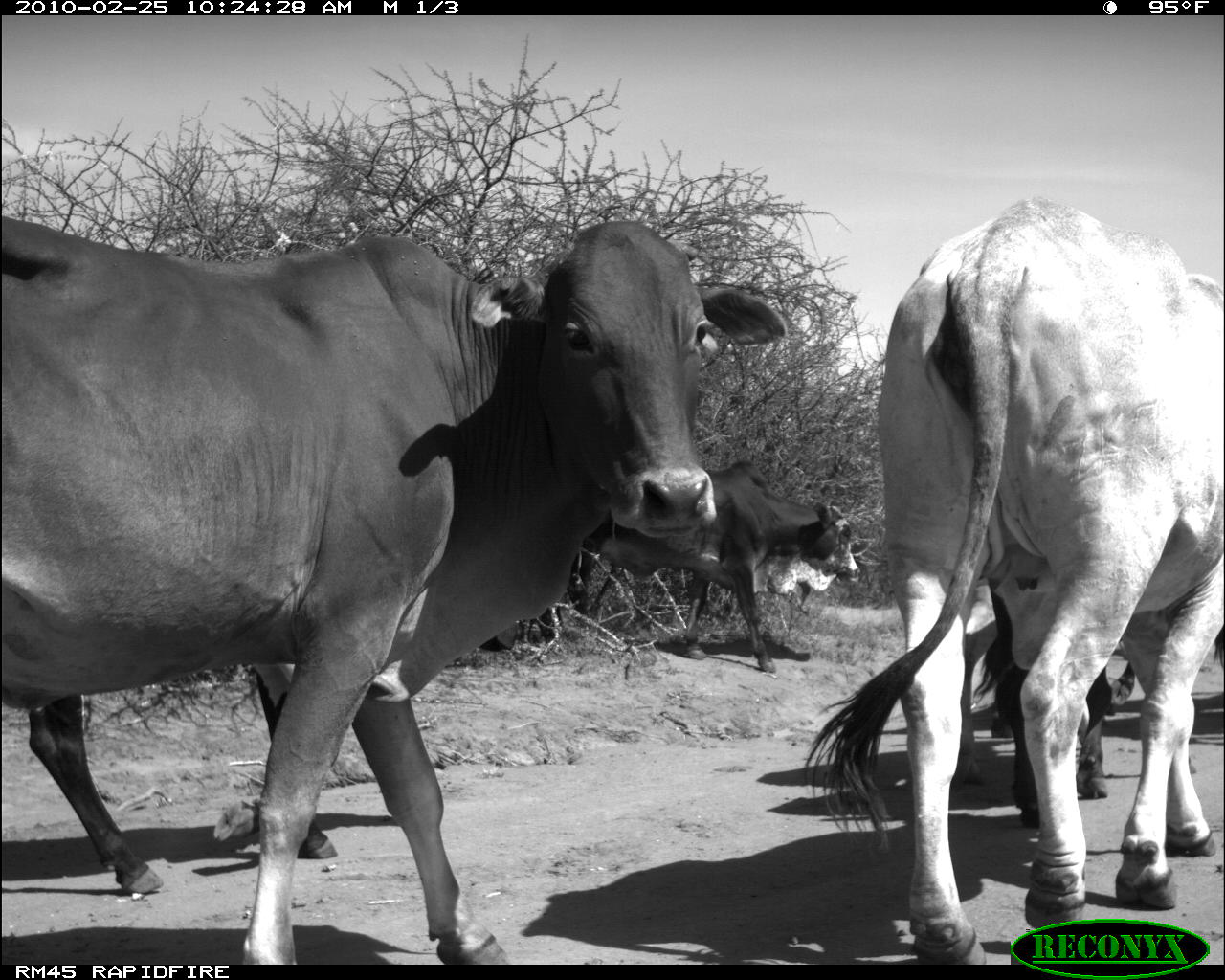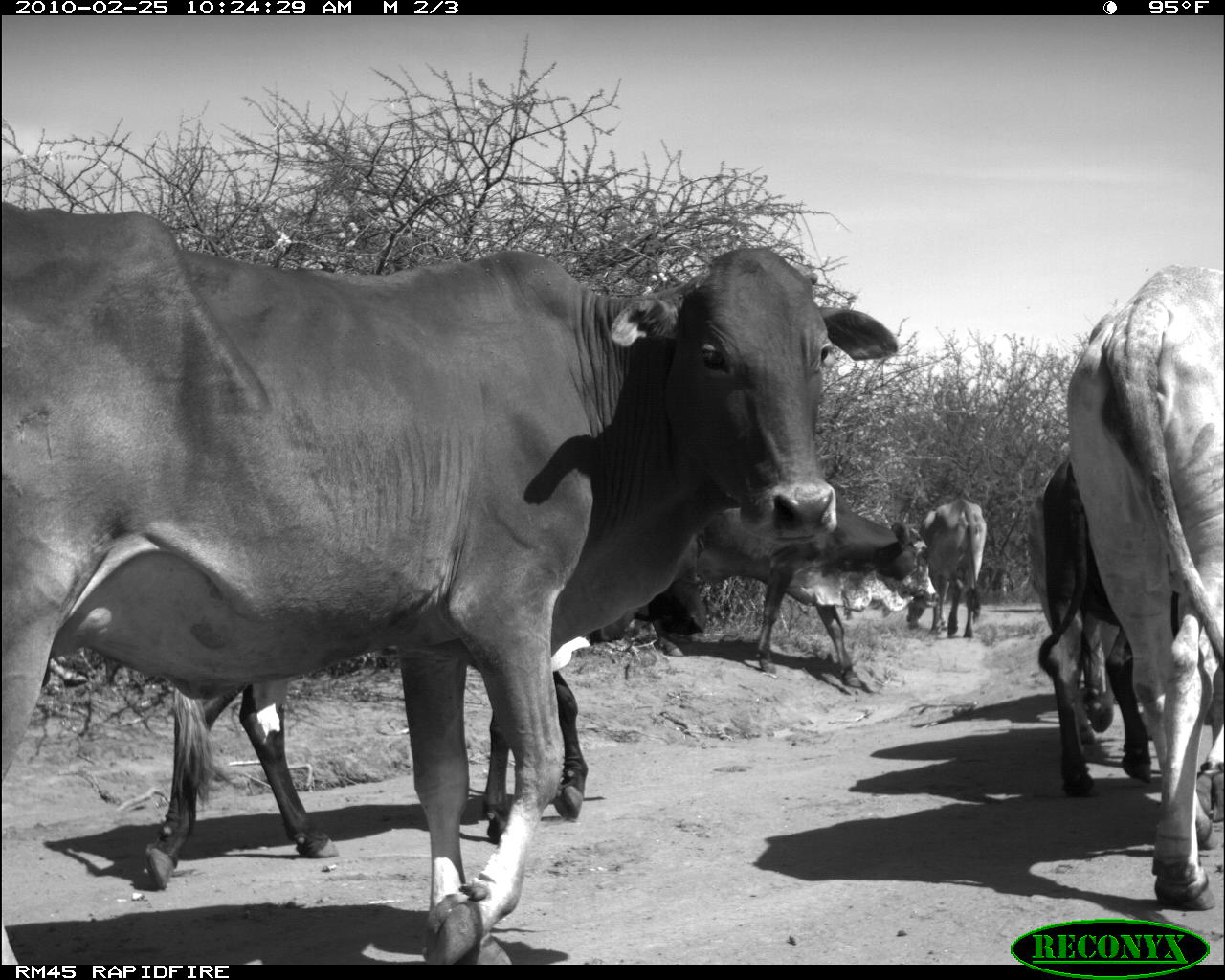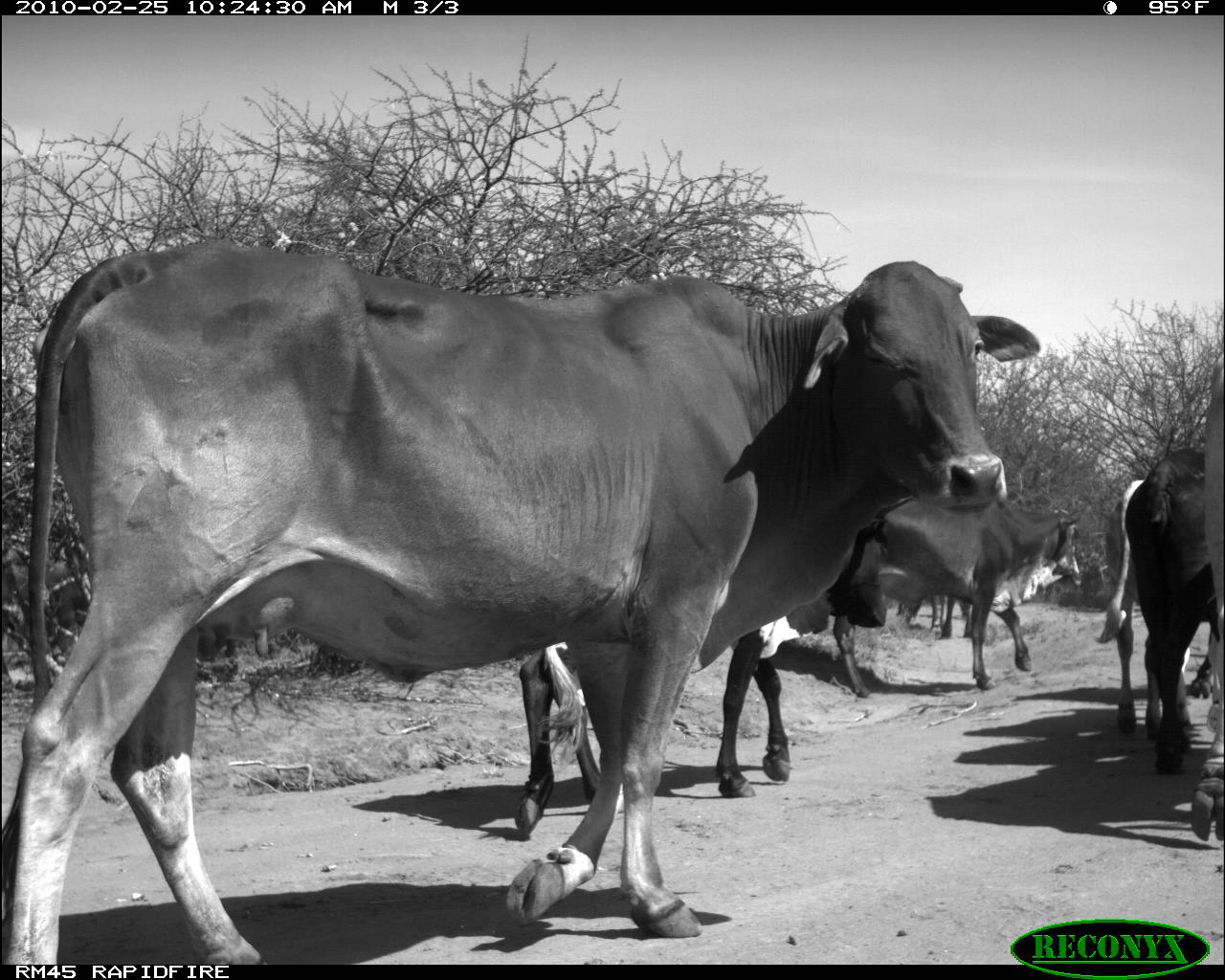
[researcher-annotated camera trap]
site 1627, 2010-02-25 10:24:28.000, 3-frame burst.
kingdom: Animalia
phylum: Chordata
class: Mammalia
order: Artiodactyla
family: Bovidae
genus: Bos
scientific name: Bos taurus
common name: domestic cattle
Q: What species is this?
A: Bos taurus (domestic cattle).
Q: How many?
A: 5.